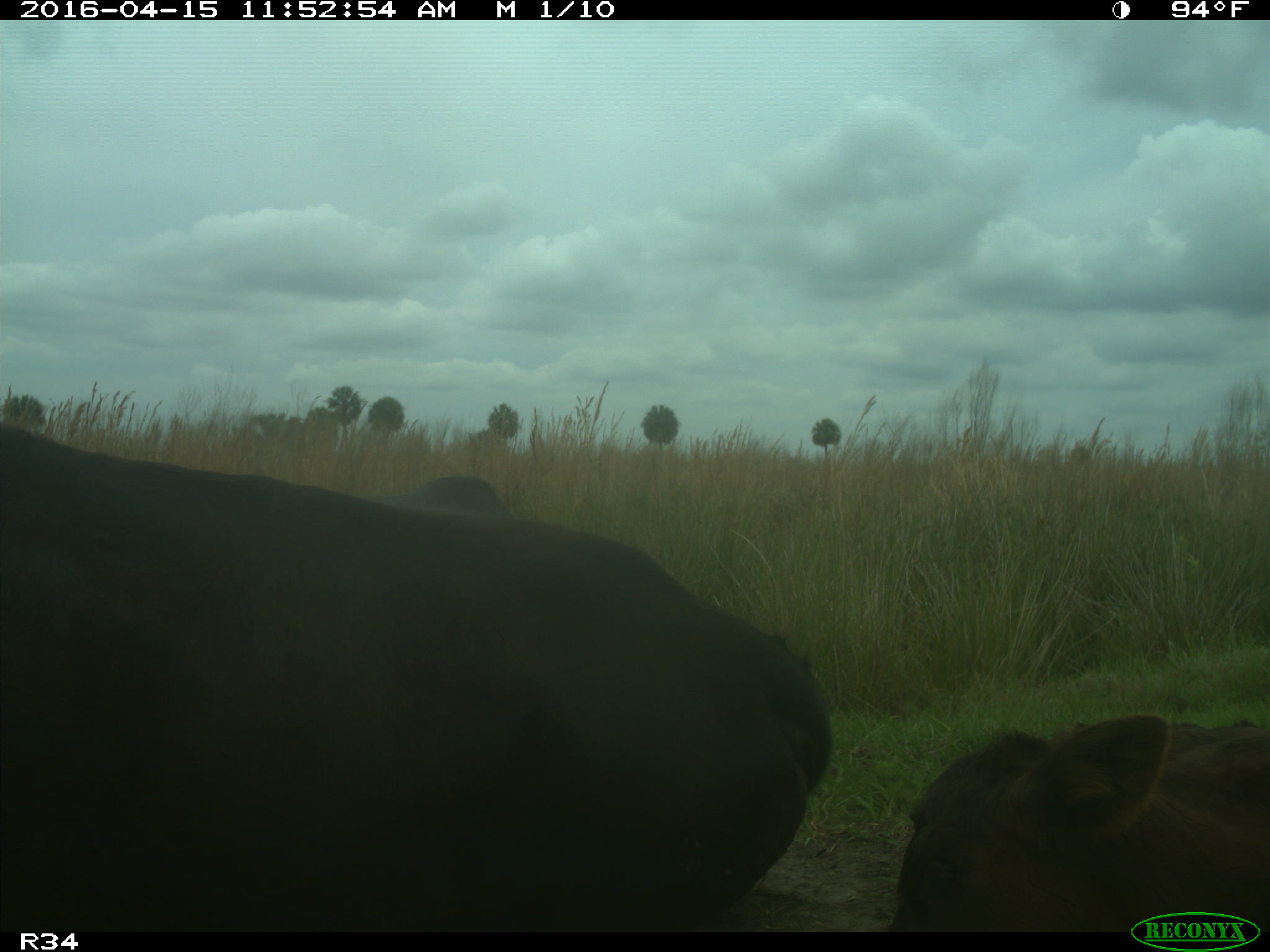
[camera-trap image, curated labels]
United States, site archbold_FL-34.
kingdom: Animalia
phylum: Chordata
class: Mammalia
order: Artiodactyla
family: Bovidae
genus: Bos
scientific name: Bos taurus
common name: domestic cow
Bos taurus (domestic cow).